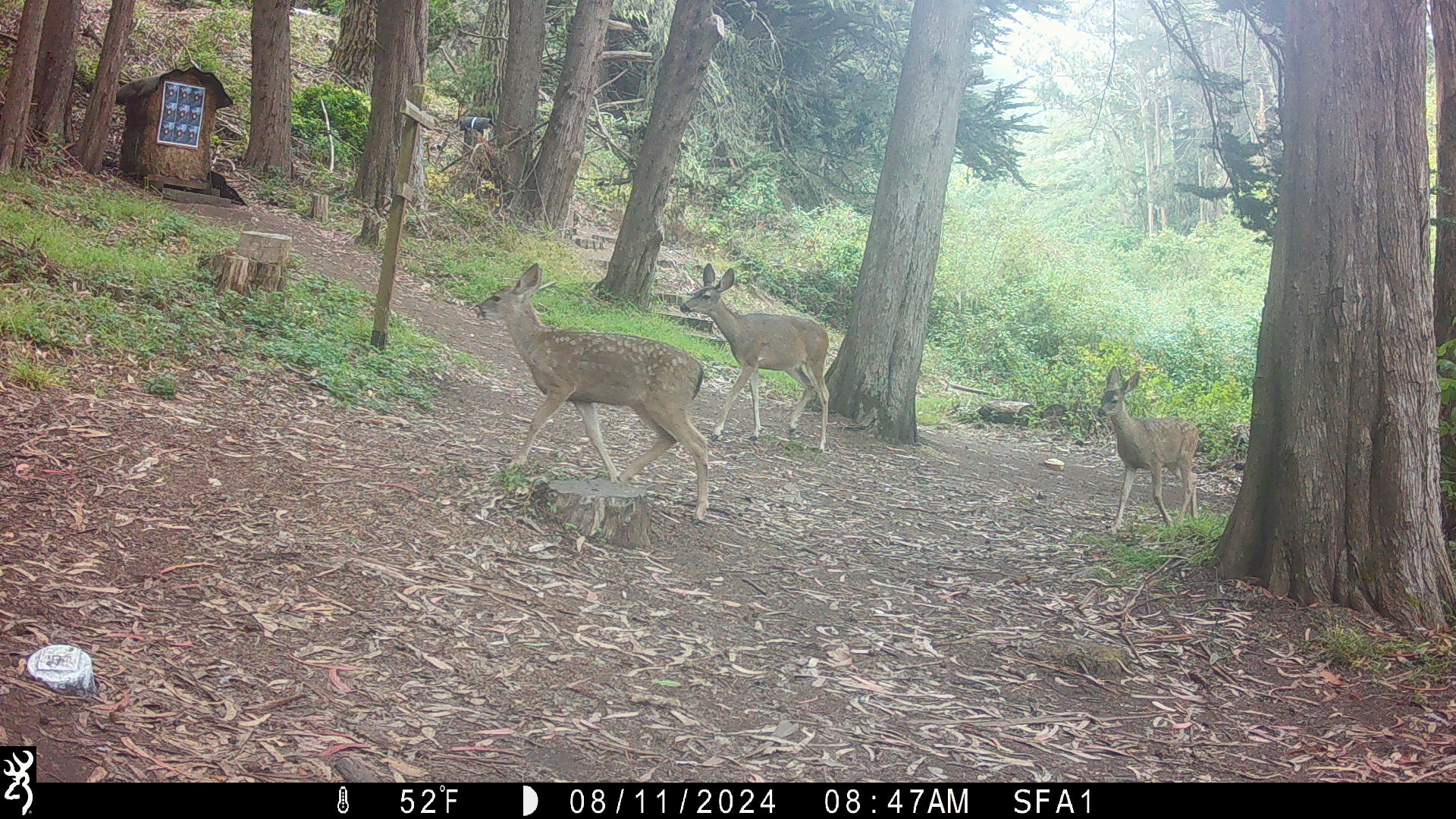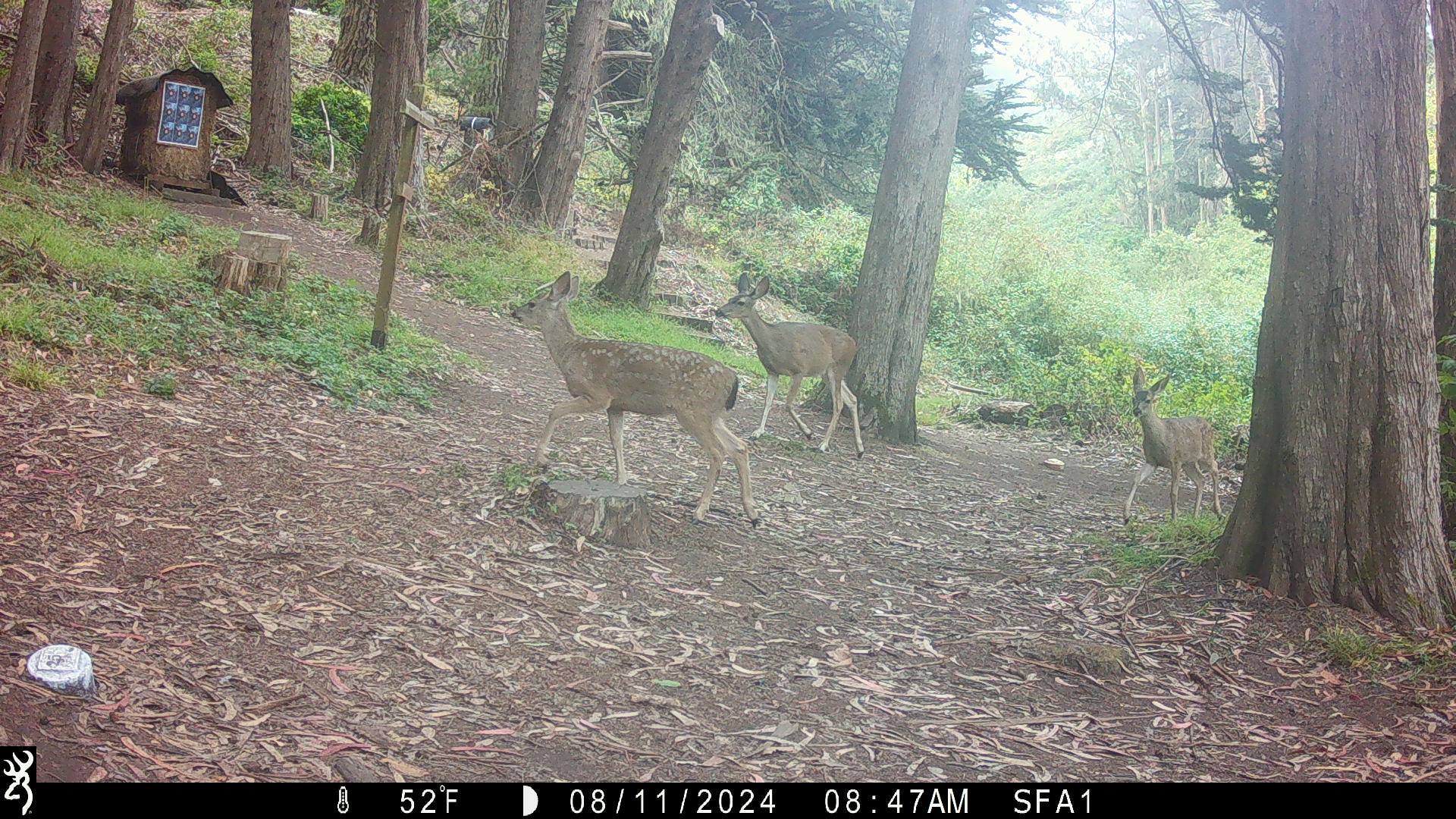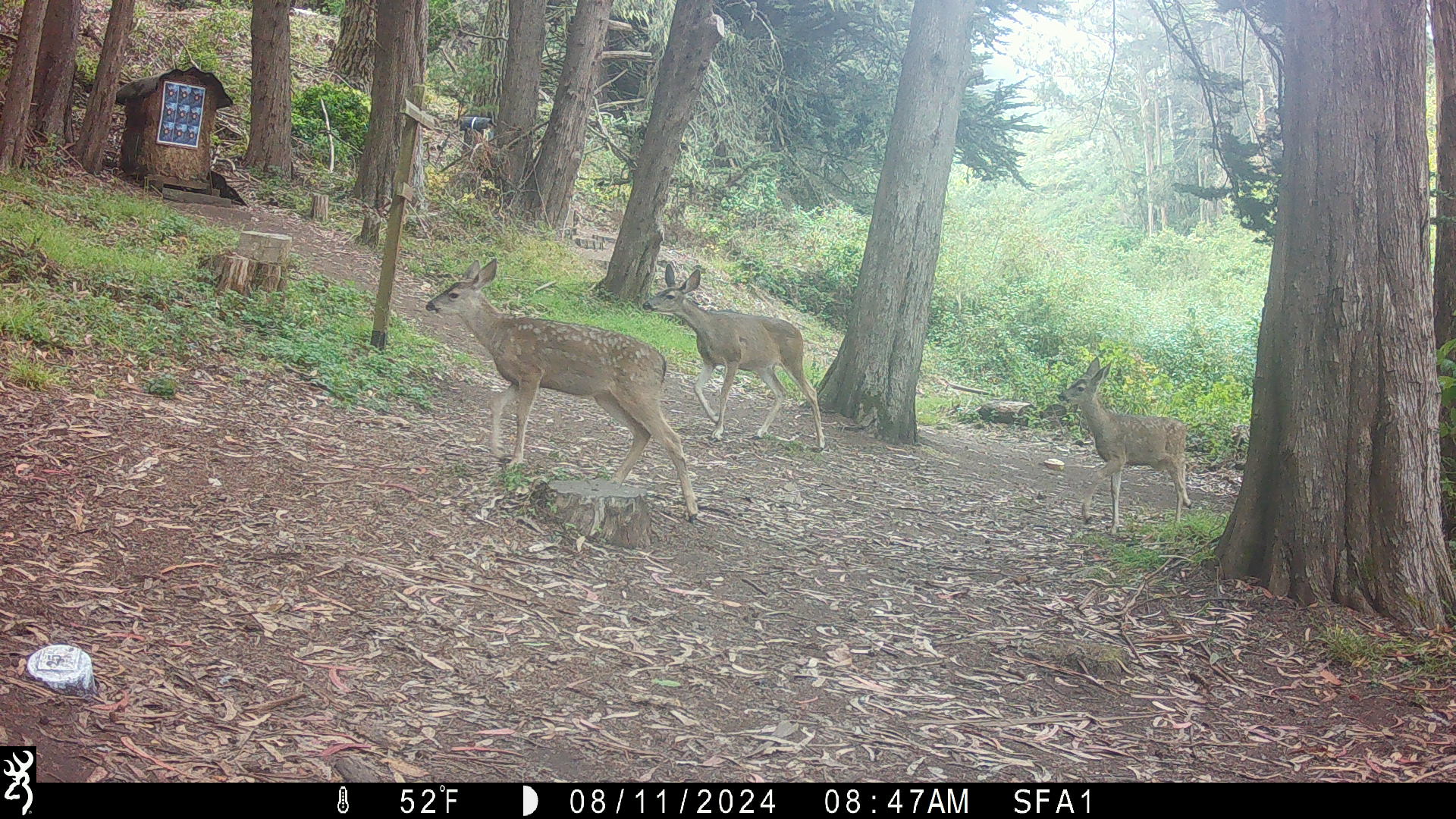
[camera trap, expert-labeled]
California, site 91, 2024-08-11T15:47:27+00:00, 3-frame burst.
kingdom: Animalia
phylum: Chordata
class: Mammalia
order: Artiodactyla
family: Cervidae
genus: Odocoileus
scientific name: Odocoileus hemionus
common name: mule deer